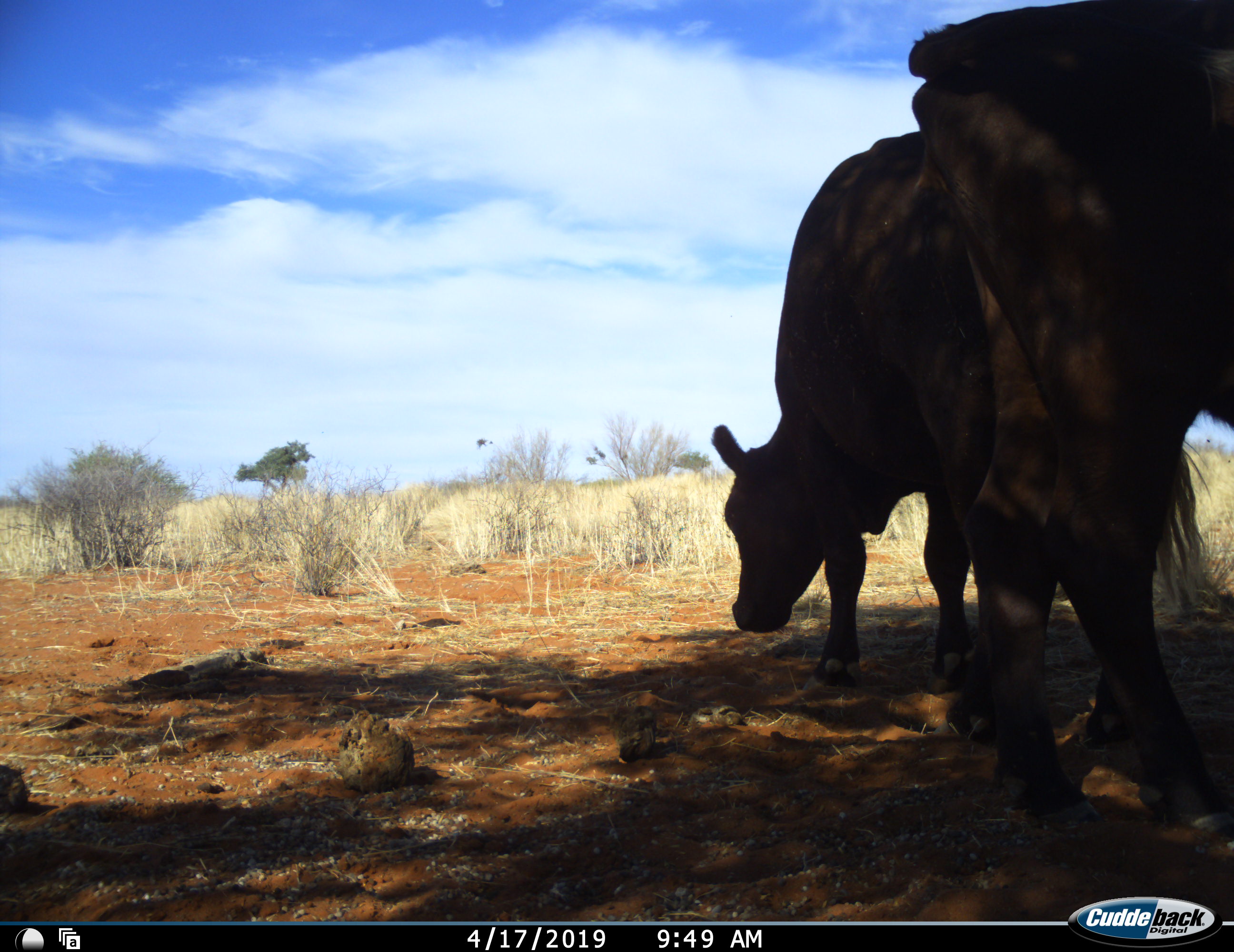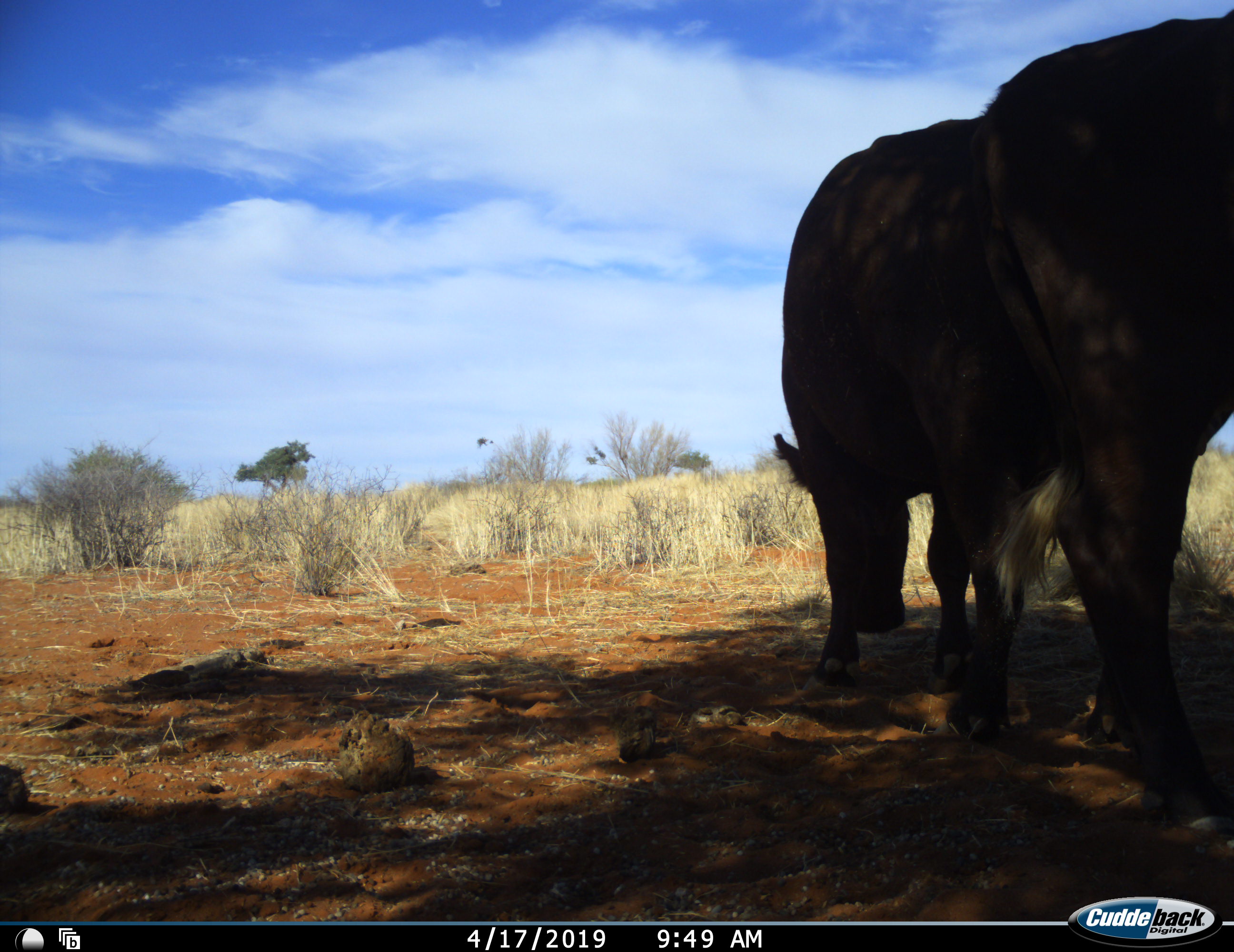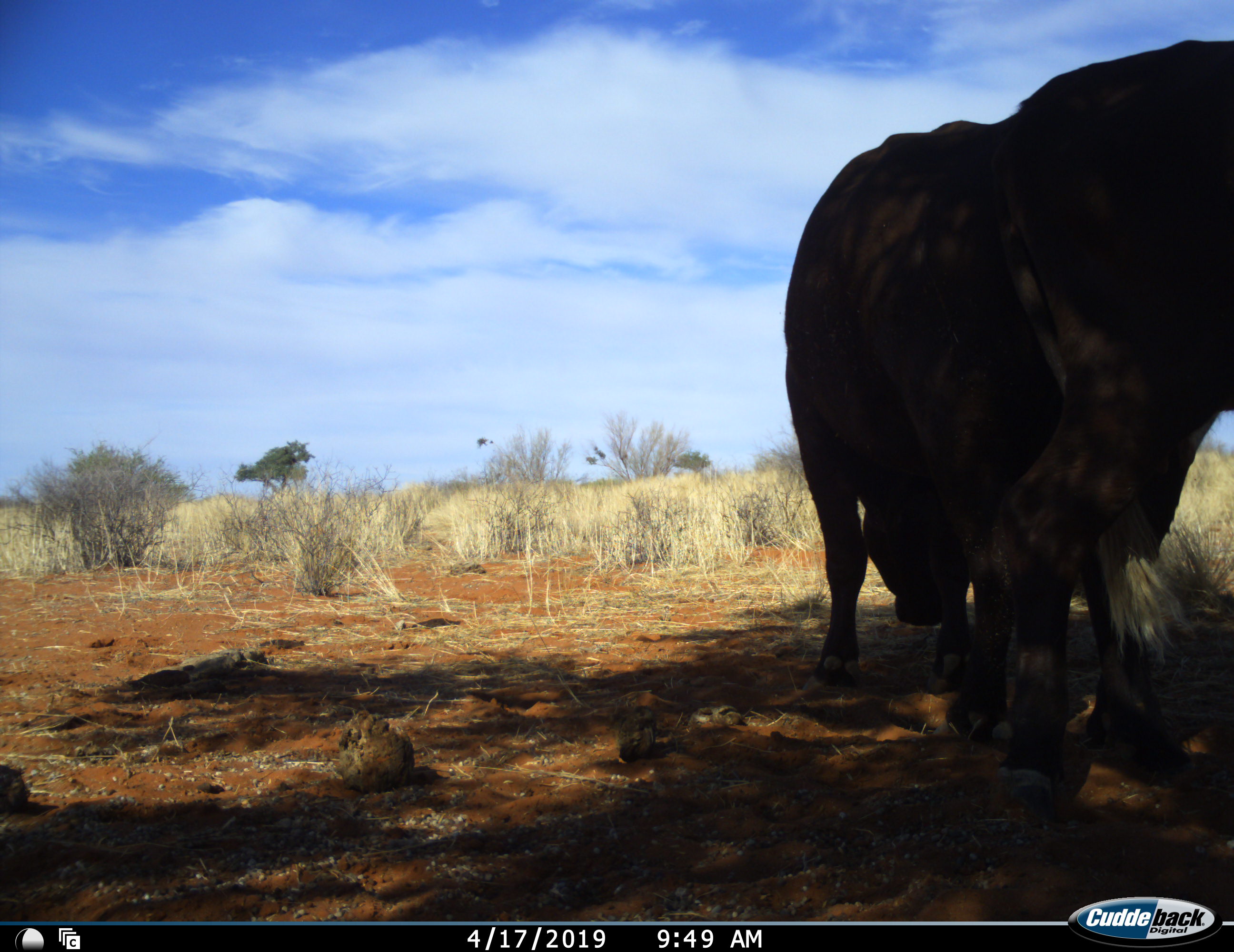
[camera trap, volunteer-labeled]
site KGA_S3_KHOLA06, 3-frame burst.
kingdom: Animalia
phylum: Chordata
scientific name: Vertebrata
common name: domestic animal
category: domesticanimal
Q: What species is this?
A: Domesticanimal (domestic animal) (Vertebrata).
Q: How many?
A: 2.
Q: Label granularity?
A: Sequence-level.